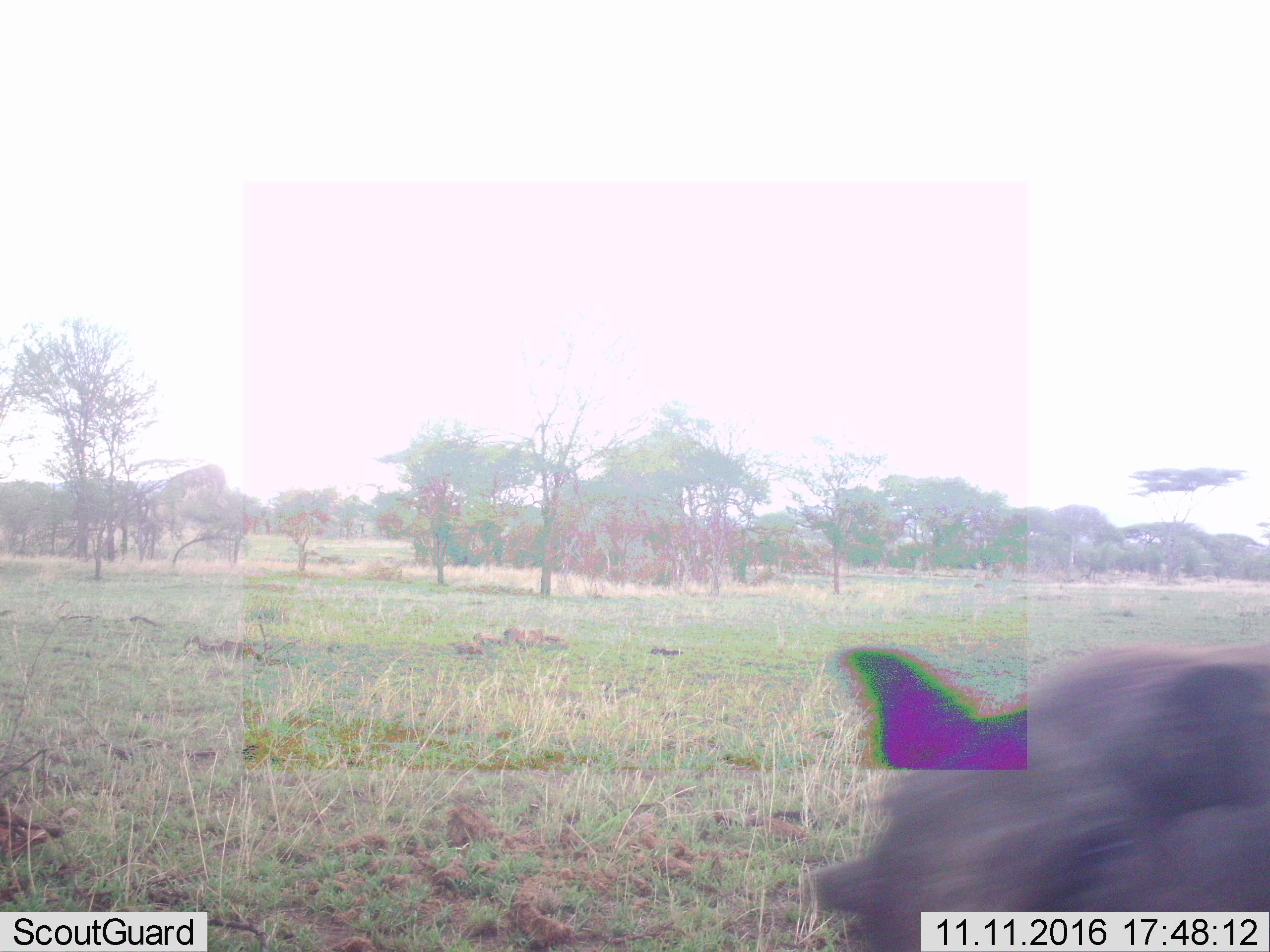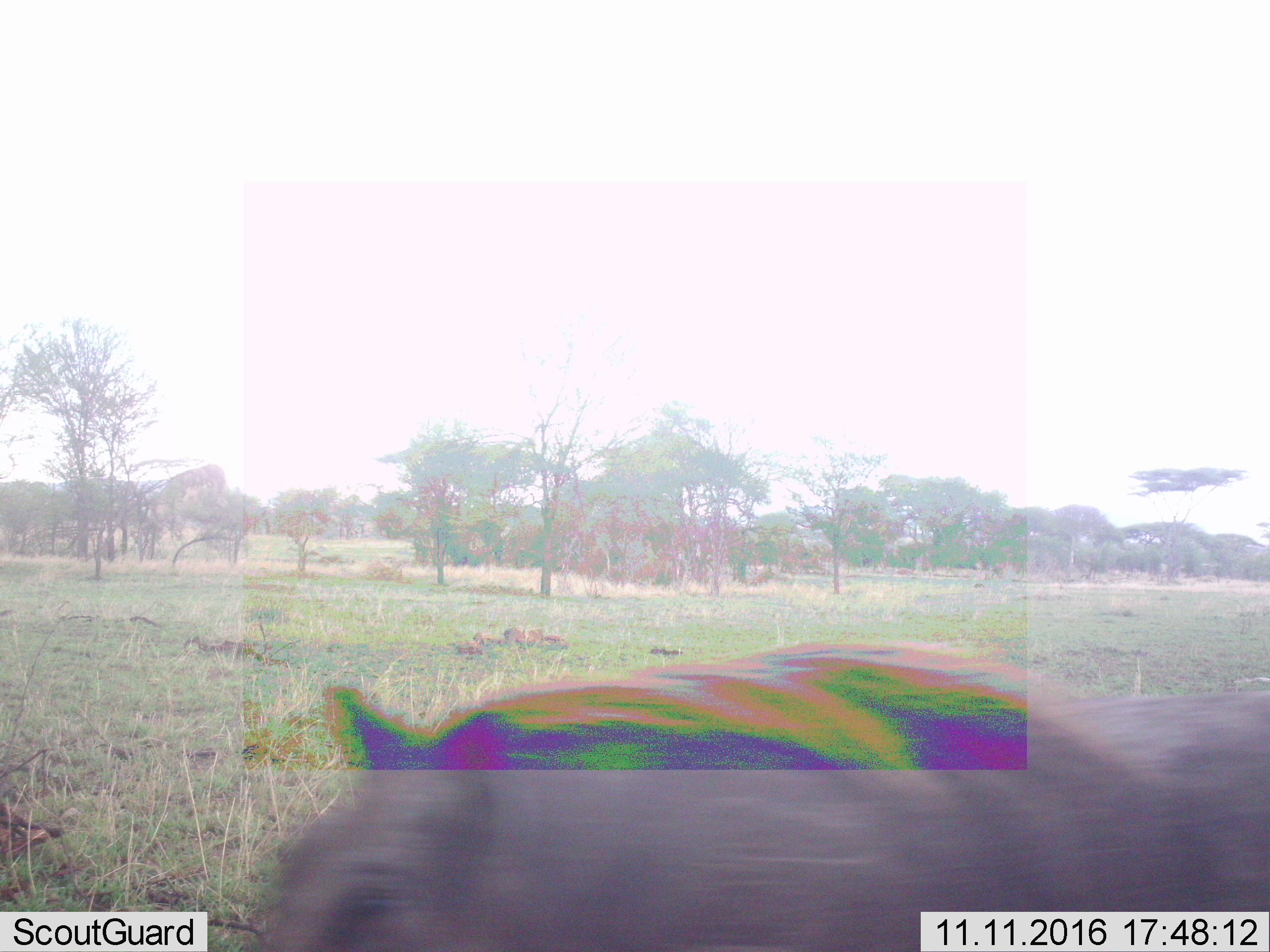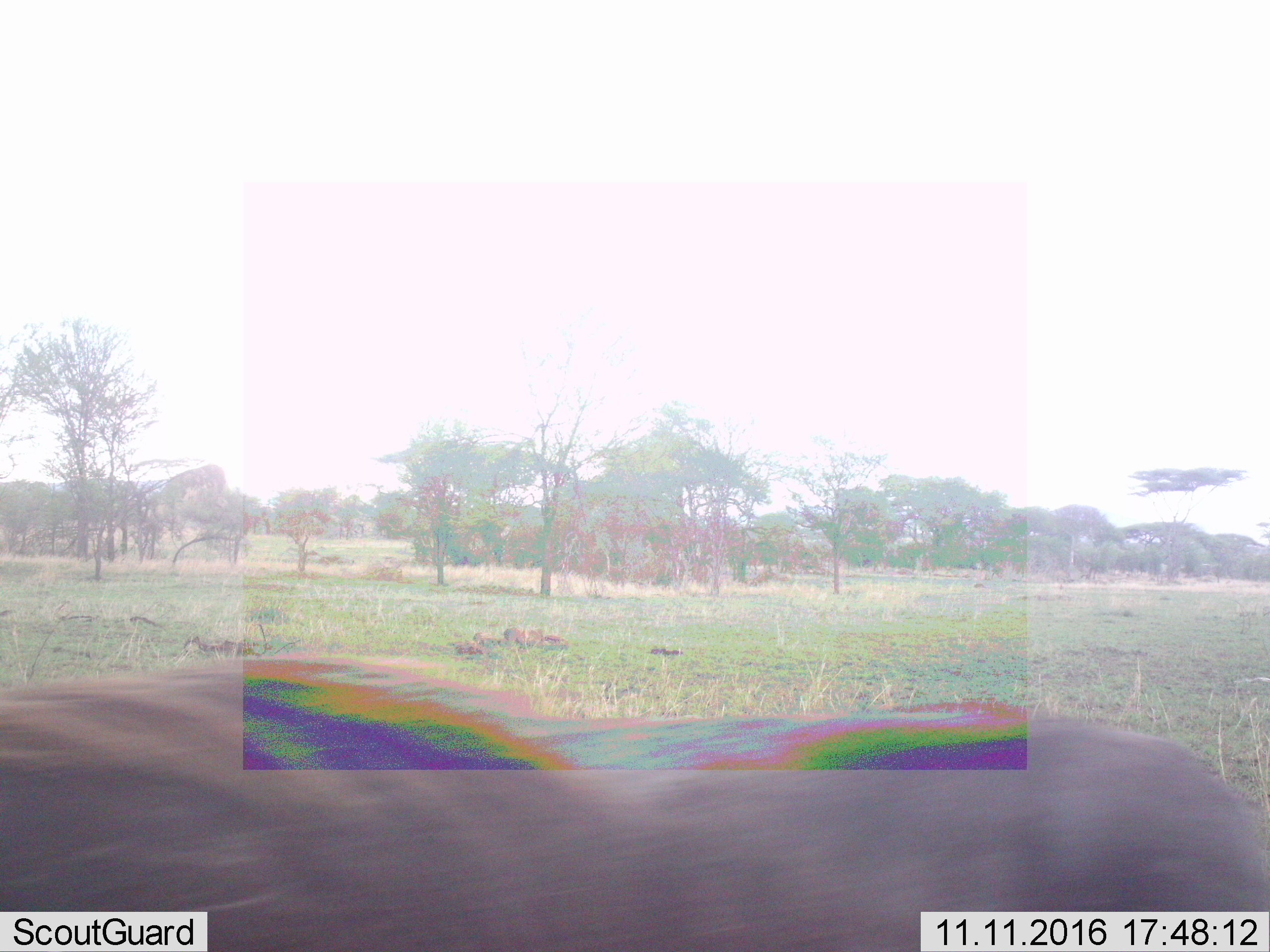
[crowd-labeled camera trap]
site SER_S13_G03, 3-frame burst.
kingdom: Animalia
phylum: Chordata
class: Mammalia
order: Artiodactyla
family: Suidae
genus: Phacochoerus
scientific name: Phacochoerus africanus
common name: warthog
Warthog (Phacochoerus africanus), count 1. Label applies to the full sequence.